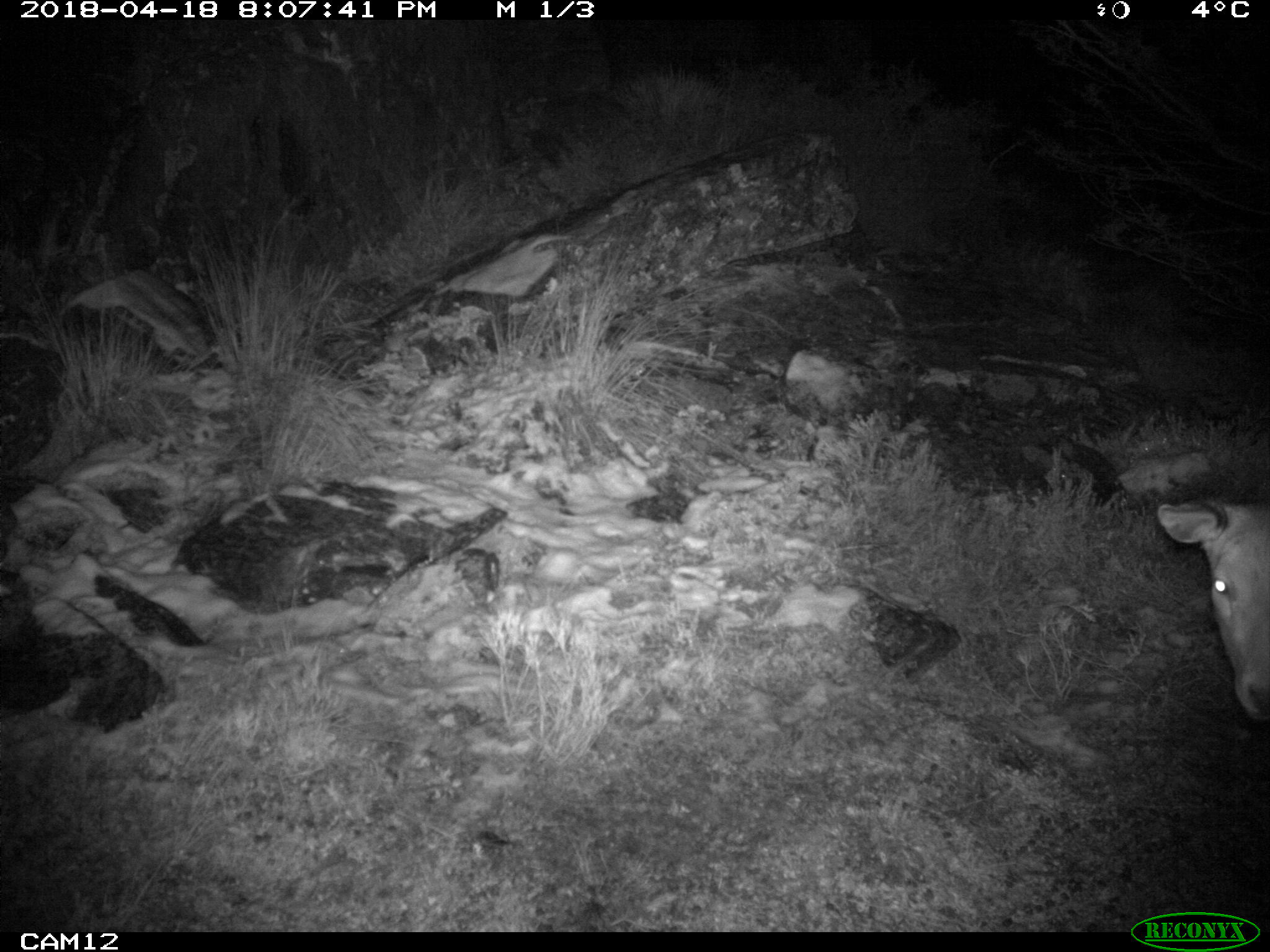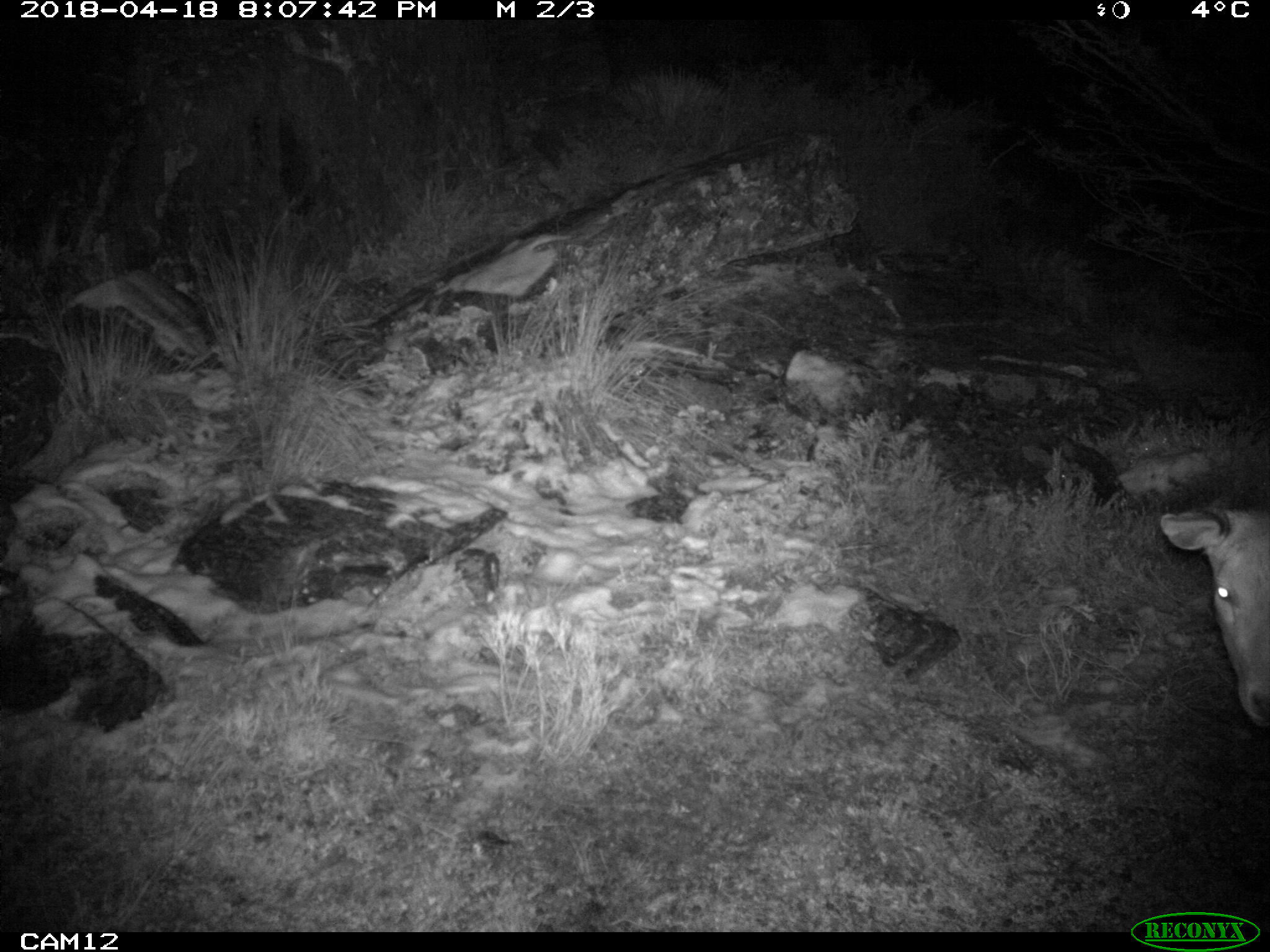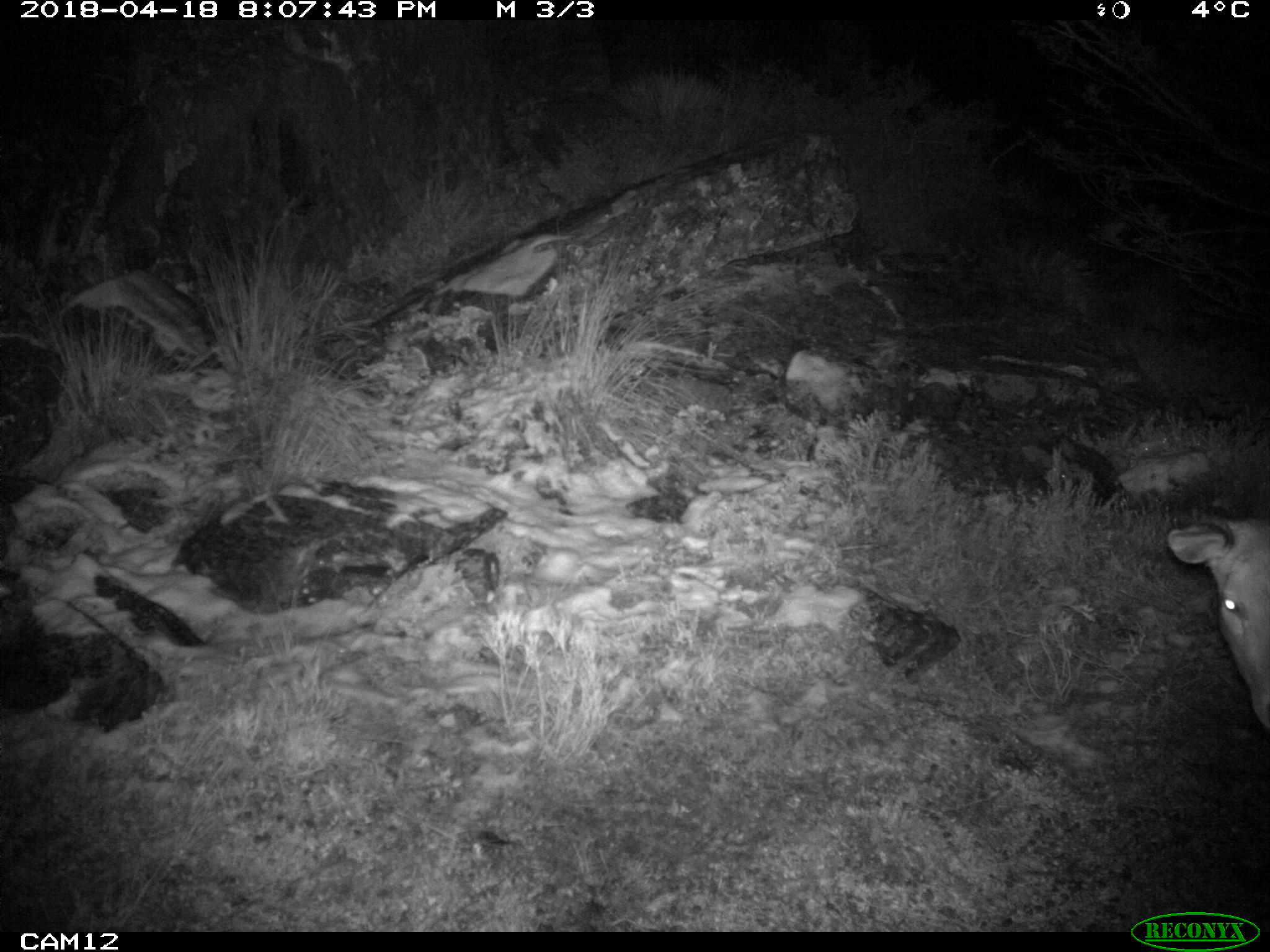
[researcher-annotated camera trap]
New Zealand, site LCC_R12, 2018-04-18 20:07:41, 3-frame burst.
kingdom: Animalia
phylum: Chordata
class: Mammalia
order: Artiodactyla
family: Cervidae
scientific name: Cervidae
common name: deer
Deer (Cervidae).